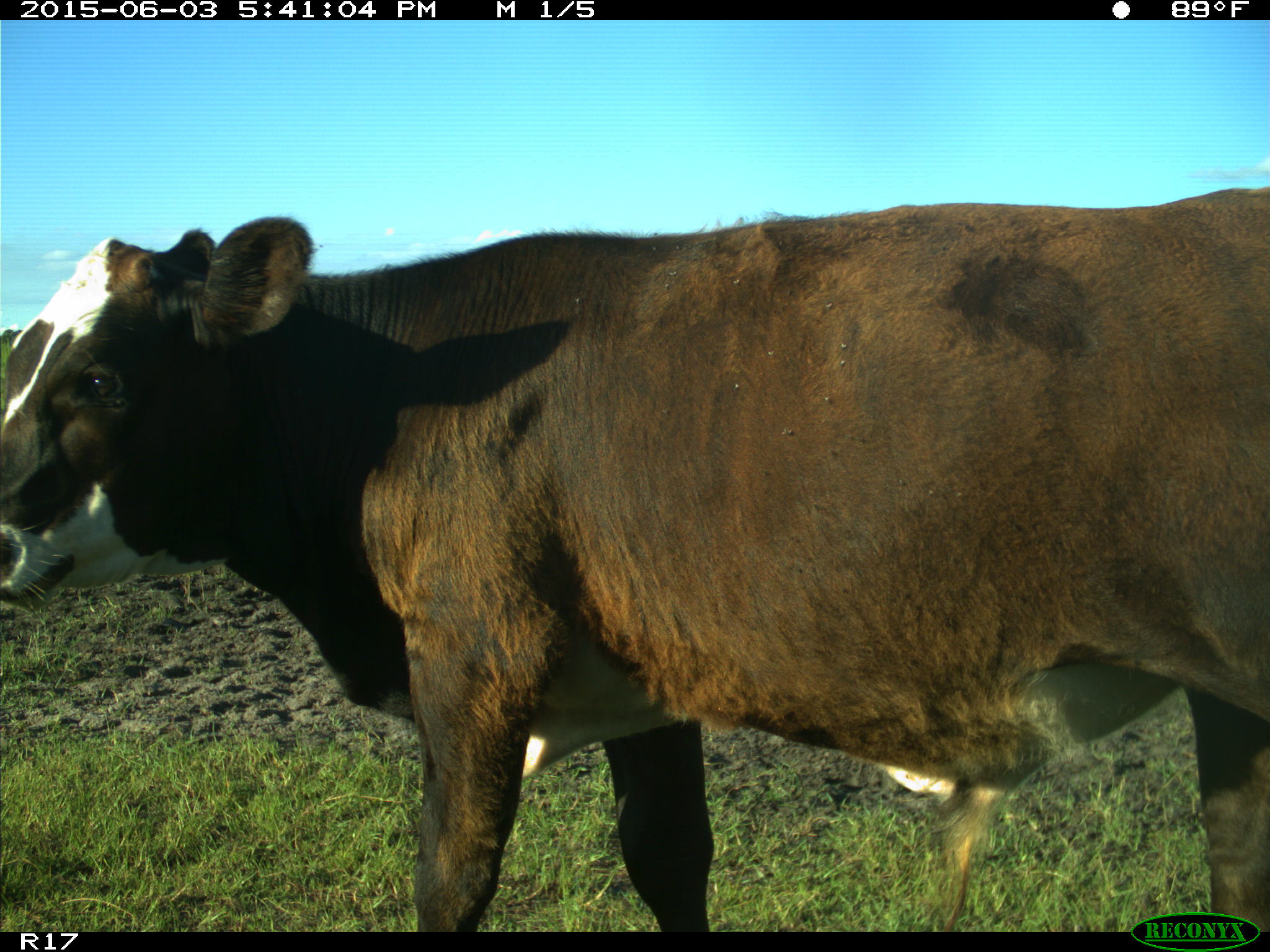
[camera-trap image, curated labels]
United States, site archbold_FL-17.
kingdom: Animalia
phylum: Chordata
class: Mammalia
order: Artiodactyla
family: Bovidae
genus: Bos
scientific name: Bos taurus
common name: domestic cow